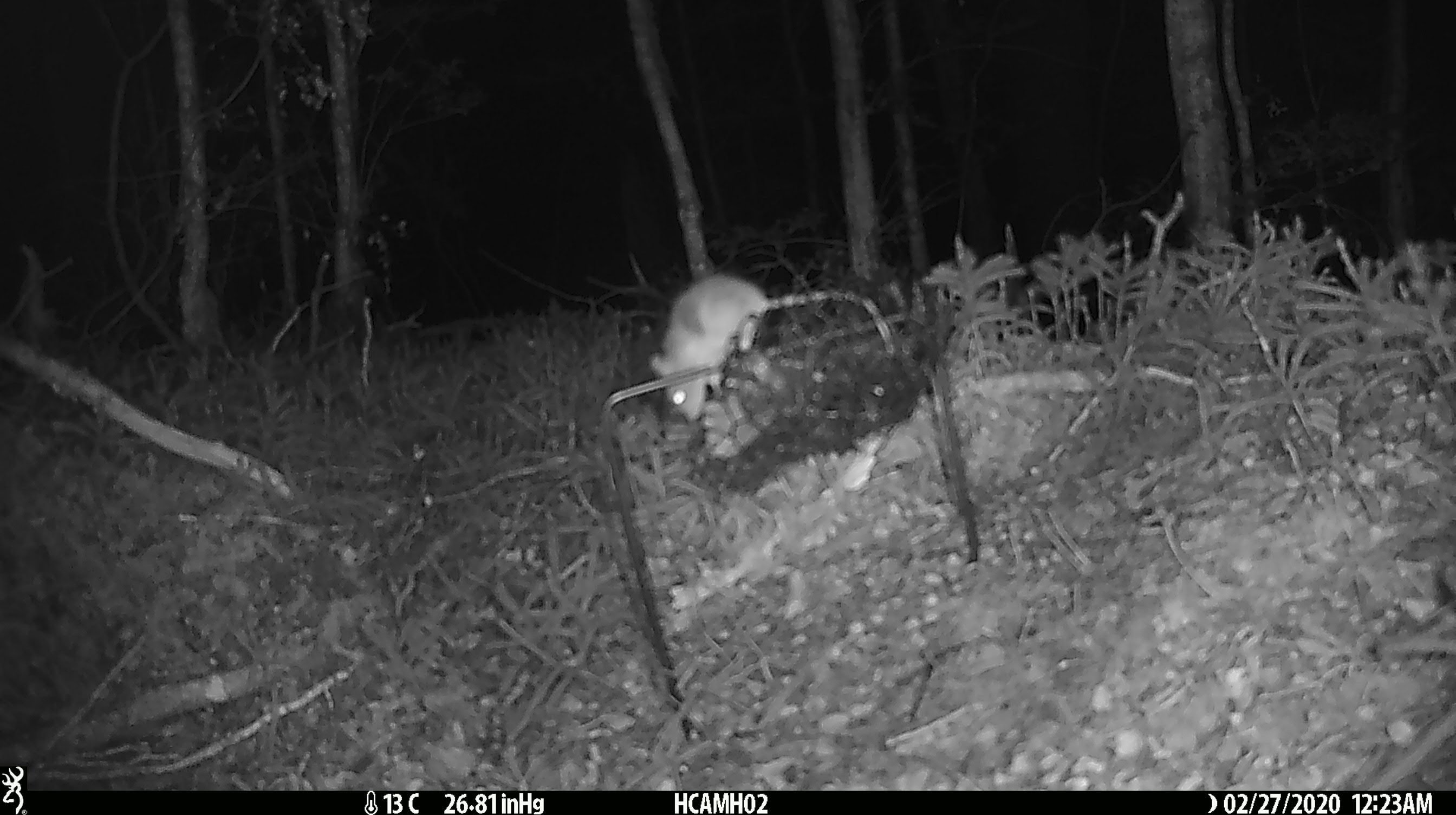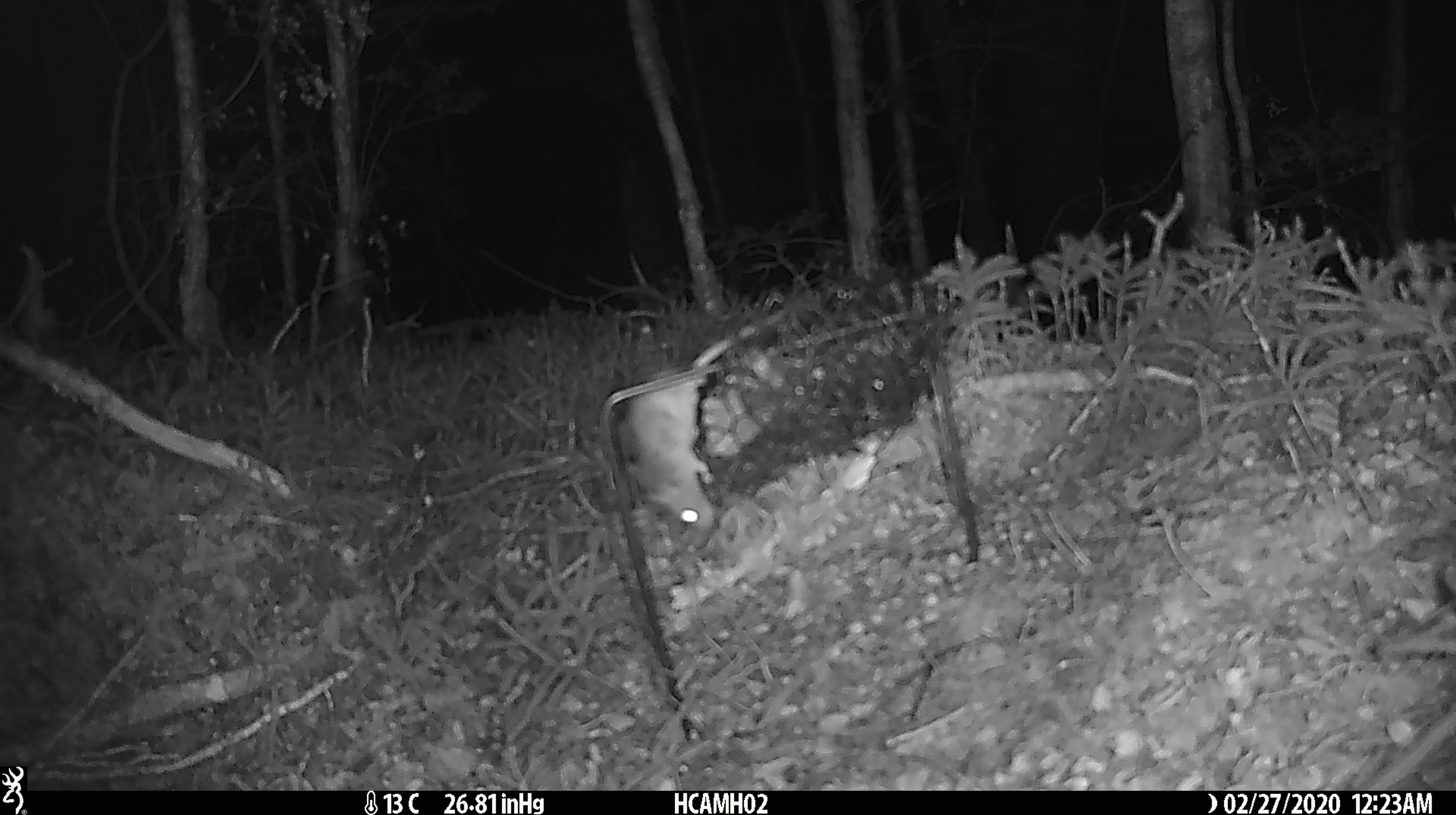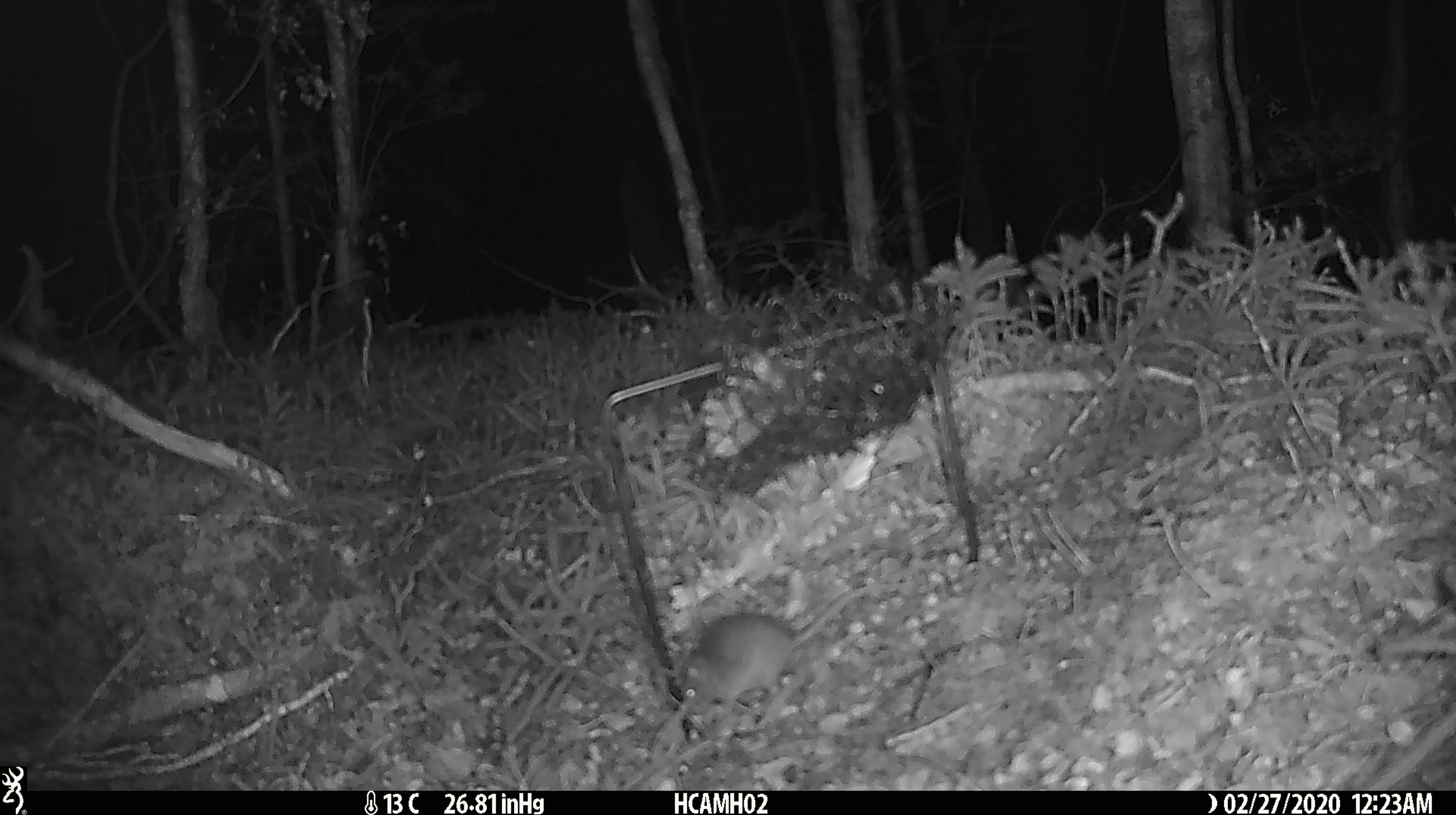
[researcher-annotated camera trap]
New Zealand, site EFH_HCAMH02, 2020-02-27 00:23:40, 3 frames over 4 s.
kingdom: Animalia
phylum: Chordata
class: Mammalia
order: Rodentia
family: Muridae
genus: Mus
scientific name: Mus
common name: mouse